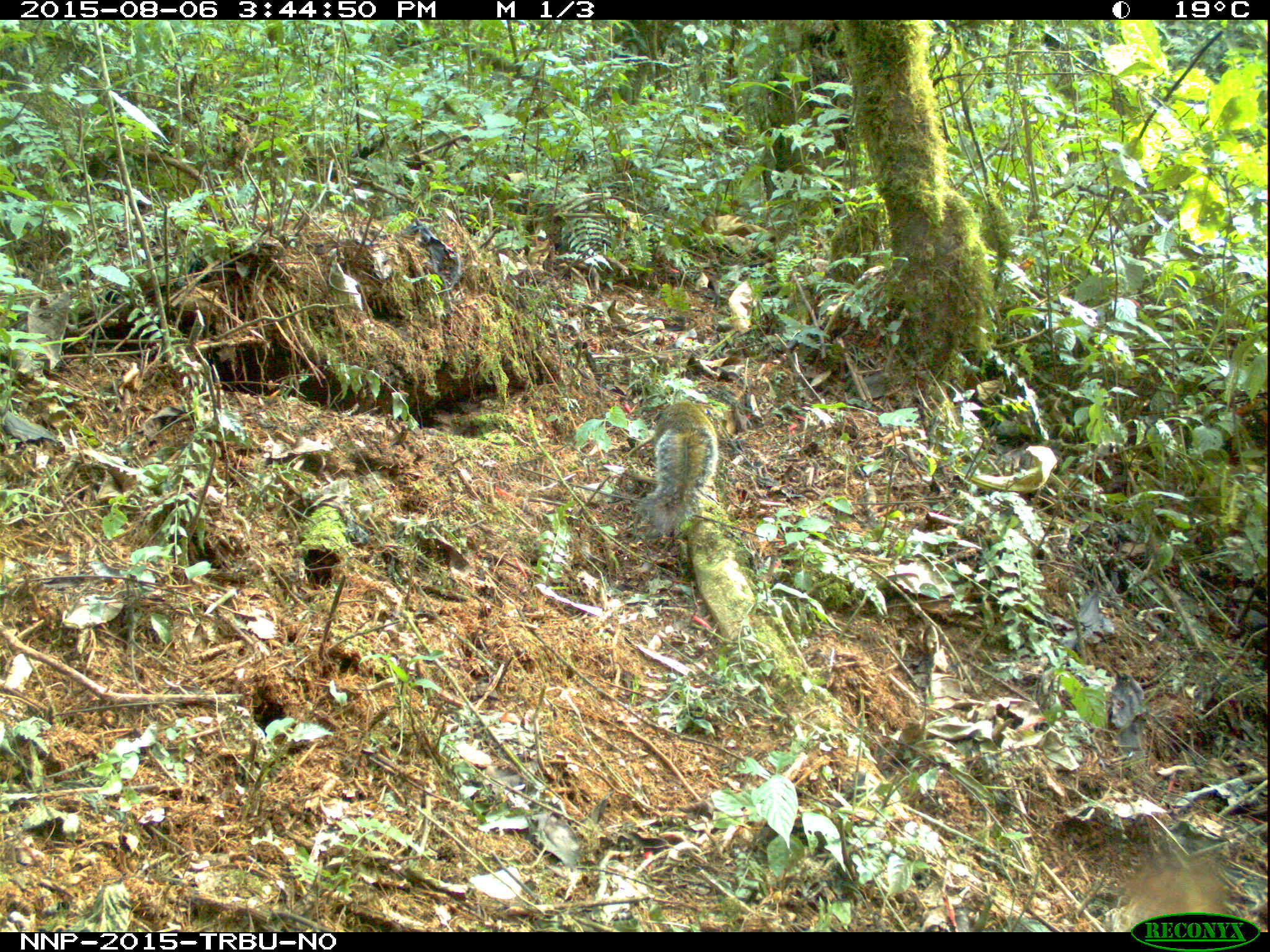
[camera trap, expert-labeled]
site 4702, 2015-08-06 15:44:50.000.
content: unidentified animal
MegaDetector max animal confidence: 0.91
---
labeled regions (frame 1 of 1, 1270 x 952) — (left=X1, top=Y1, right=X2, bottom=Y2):
unidentifiable: (left=632, top=400, right=719, bottom=536)